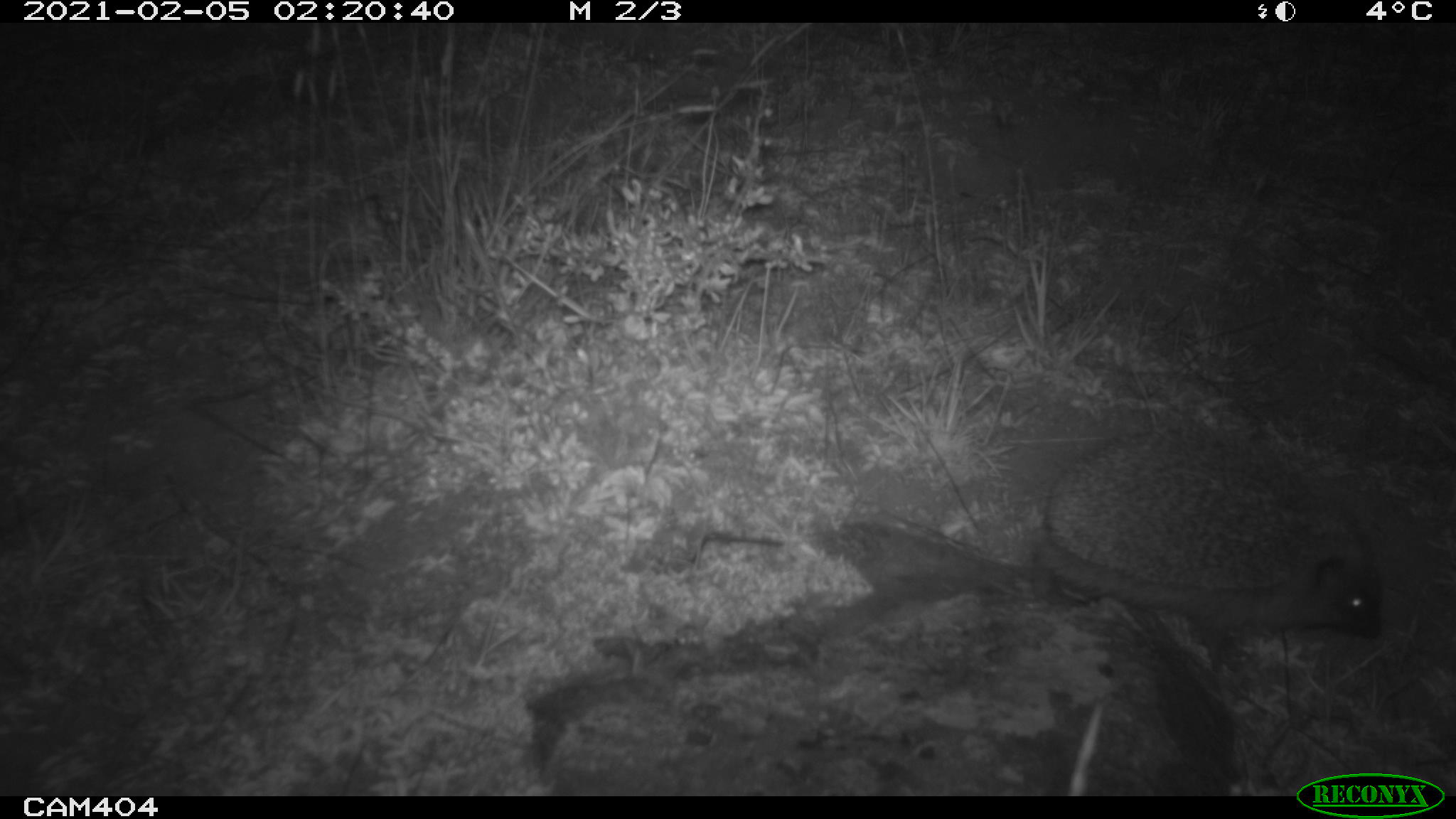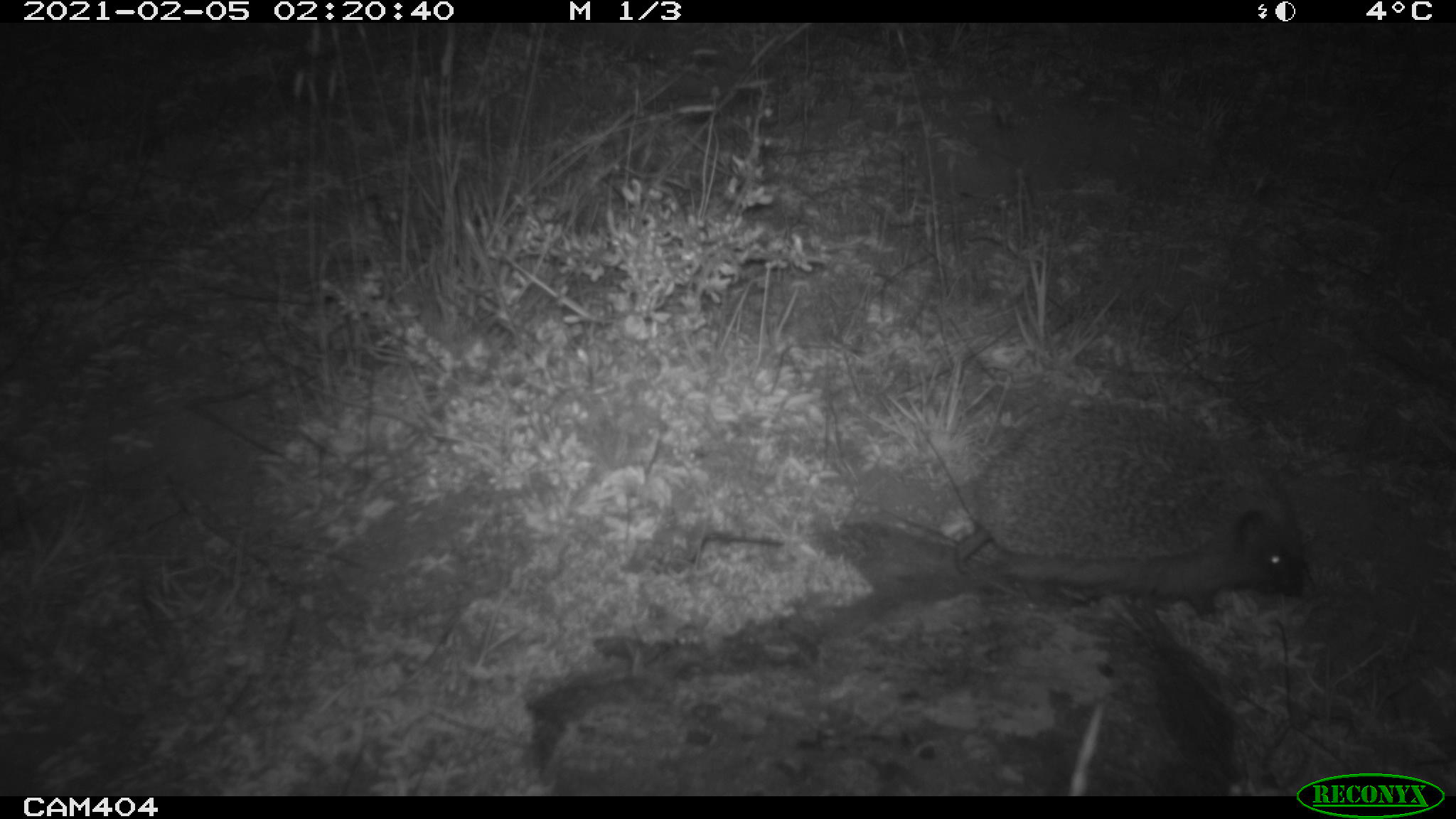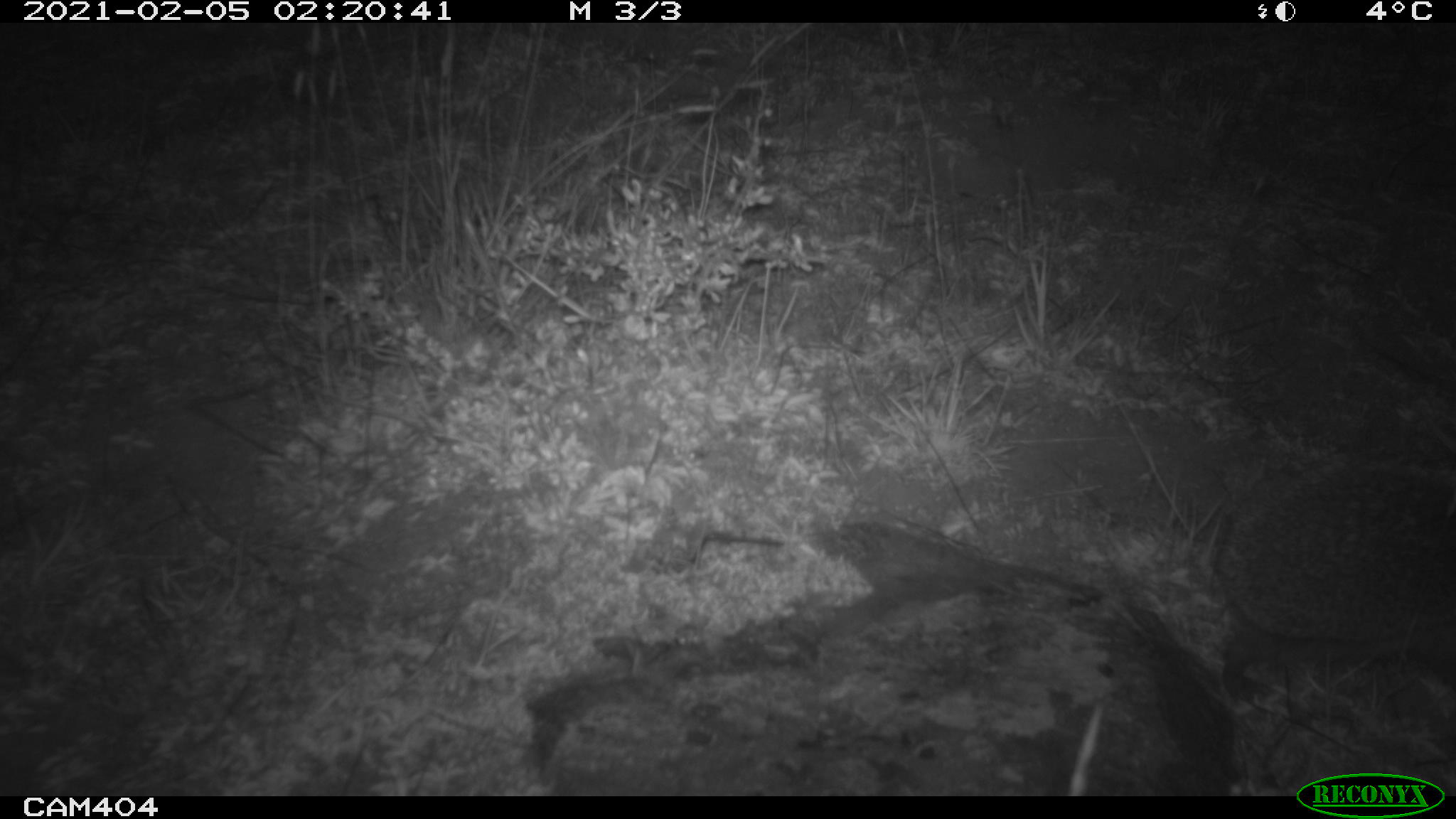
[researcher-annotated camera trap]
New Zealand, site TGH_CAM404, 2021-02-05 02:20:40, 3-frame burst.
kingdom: Animalia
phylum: Chordata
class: Mammalia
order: Eulipotyphla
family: Erinaceidae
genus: Erinaceus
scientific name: Erinaceus europaeus europaeus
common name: european hedgehog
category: hedgehog